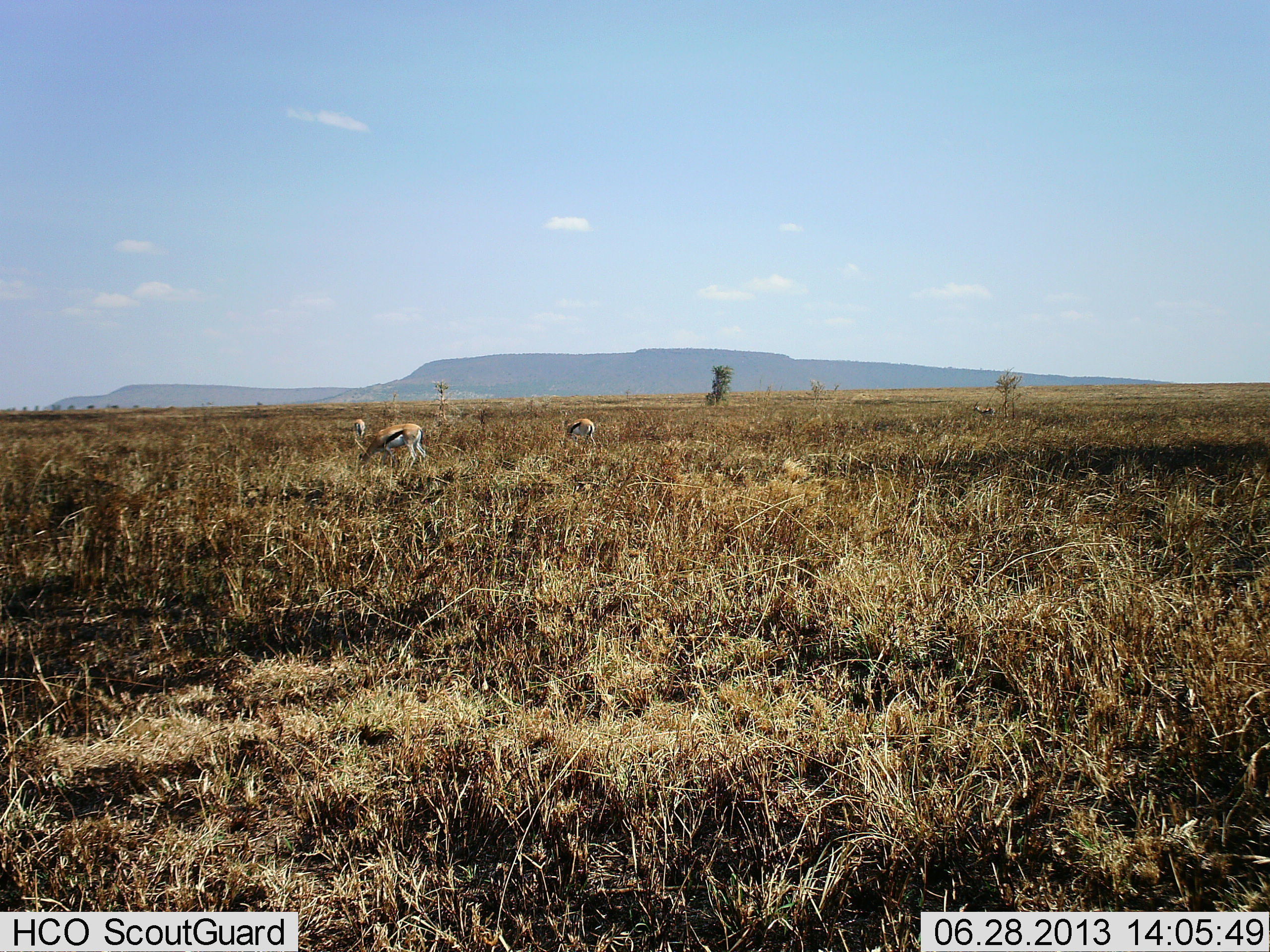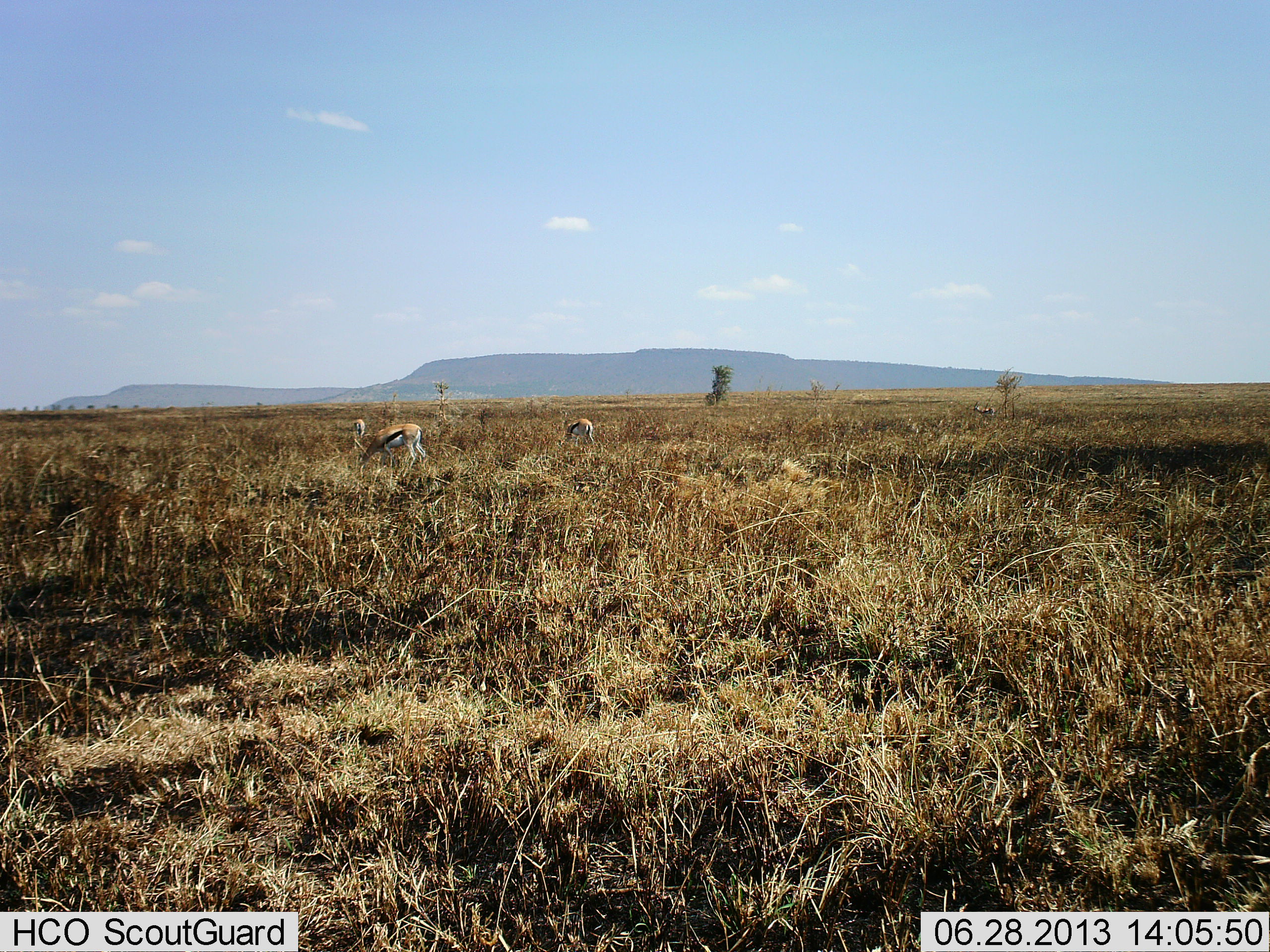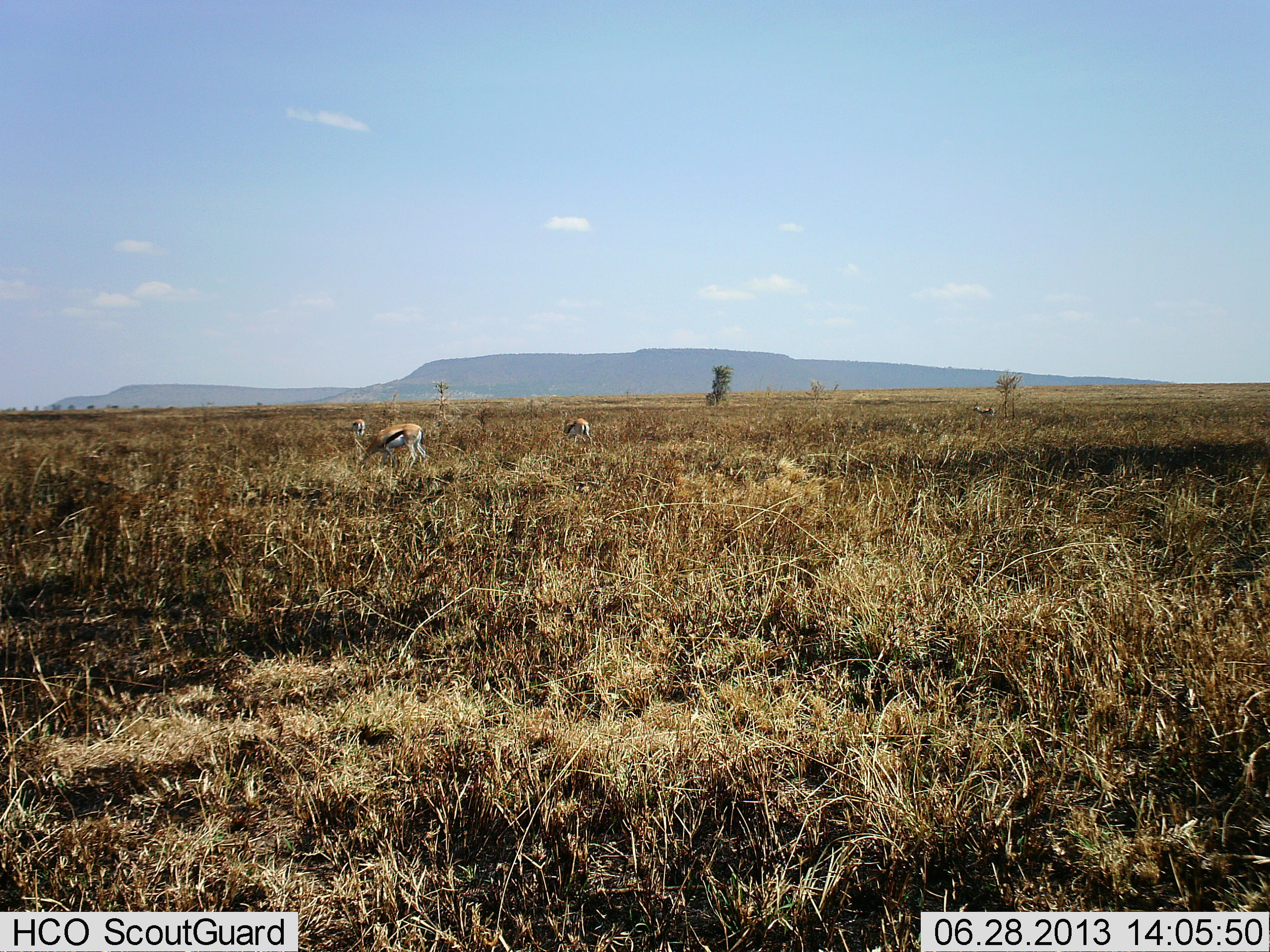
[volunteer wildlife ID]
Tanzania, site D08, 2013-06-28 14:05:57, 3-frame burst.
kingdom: Animalia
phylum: Chordata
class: Mammalia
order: Artiodactyla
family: Bovidae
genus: Eudorcas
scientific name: Eudorcas thomsonii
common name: thomson's gazelle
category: gazellethomsons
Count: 2.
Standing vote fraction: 35%.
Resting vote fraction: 0%.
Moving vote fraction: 6%.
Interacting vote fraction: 0%.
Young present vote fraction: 0%.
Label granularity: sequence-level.